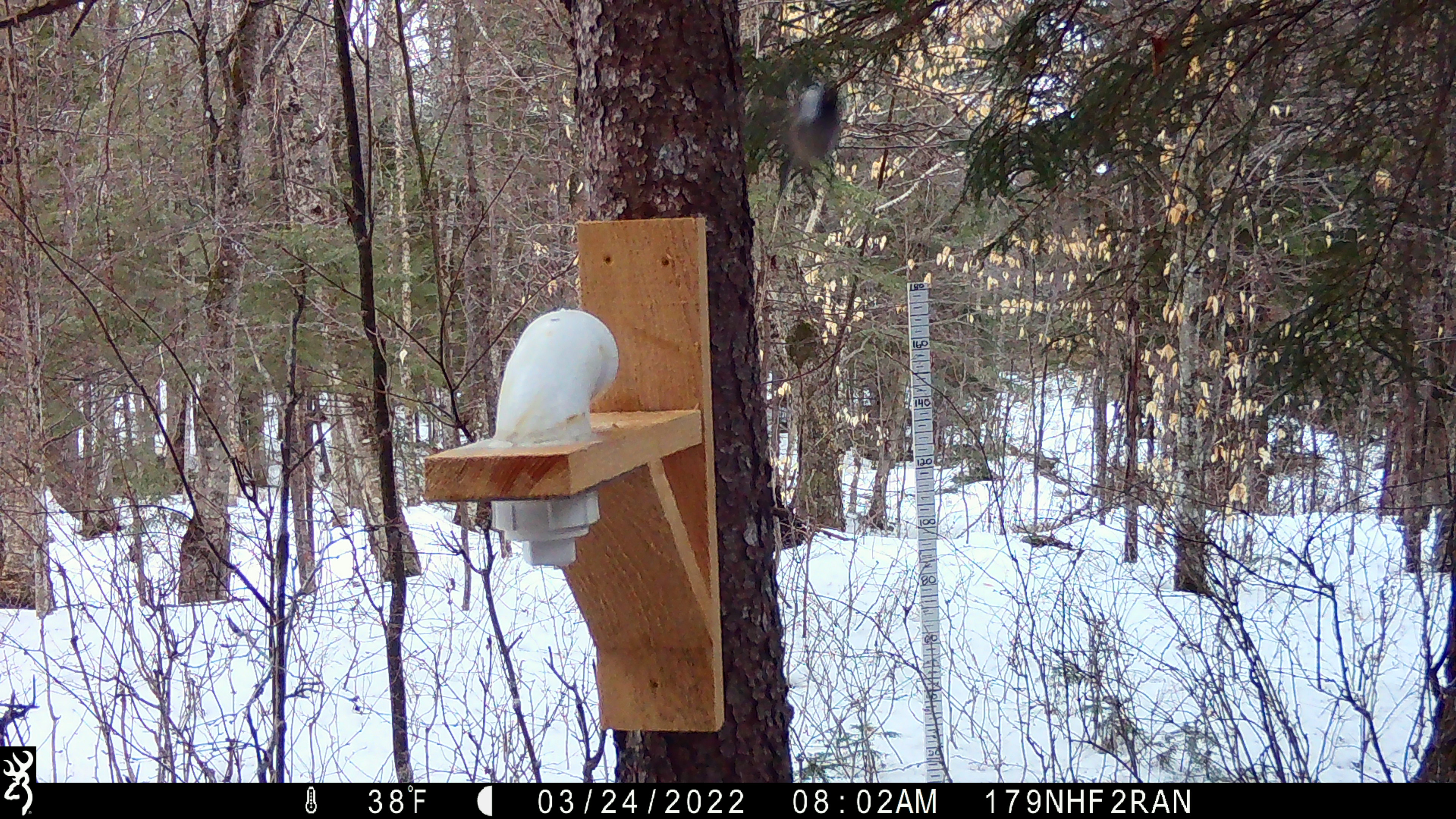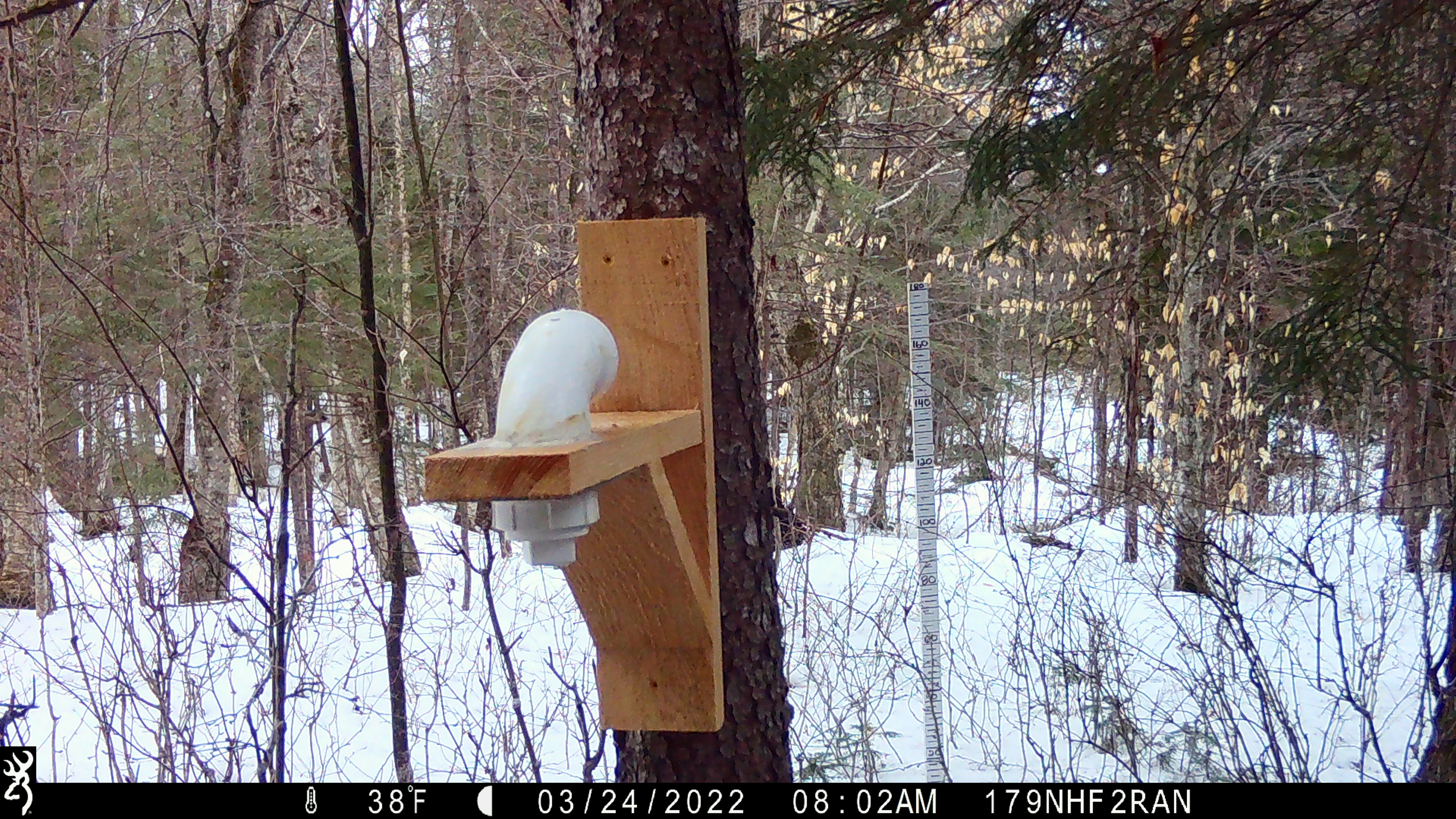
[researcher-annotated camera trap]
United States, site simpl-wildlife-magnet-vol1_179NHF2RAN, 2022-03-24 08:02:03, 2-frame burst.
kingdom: Animalia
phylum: Chordata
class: Aves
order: Passeriformes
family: Paridae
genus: Poecile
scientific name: Poecile atricapillus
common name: black-capped chickadee